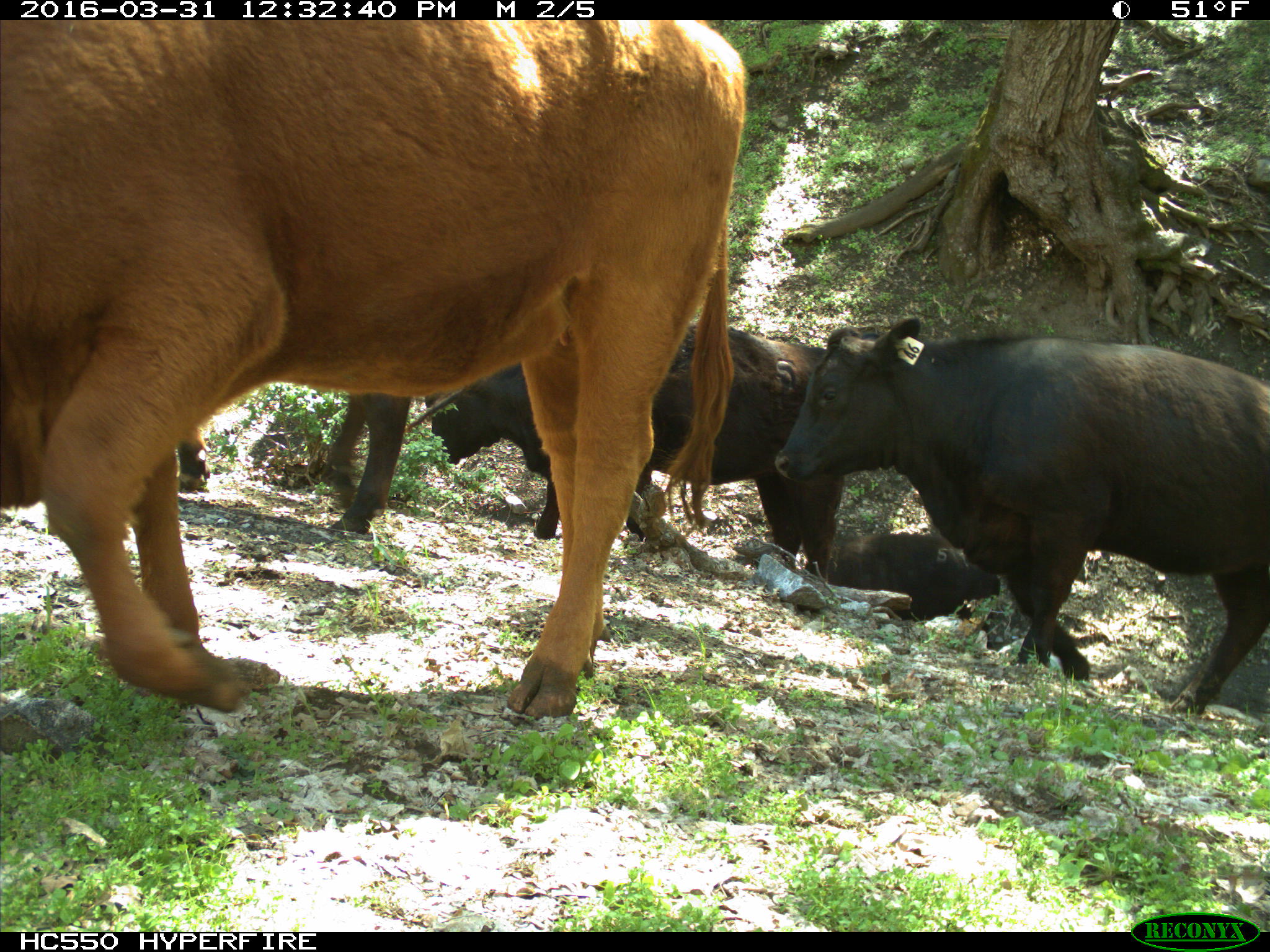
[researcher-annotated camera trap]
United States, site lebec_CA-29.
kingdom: Animalia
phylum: Chordata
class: Mammalia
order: Artiodactyla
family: Bovidae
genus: Bos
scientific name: Bos taurus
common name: domestic cow